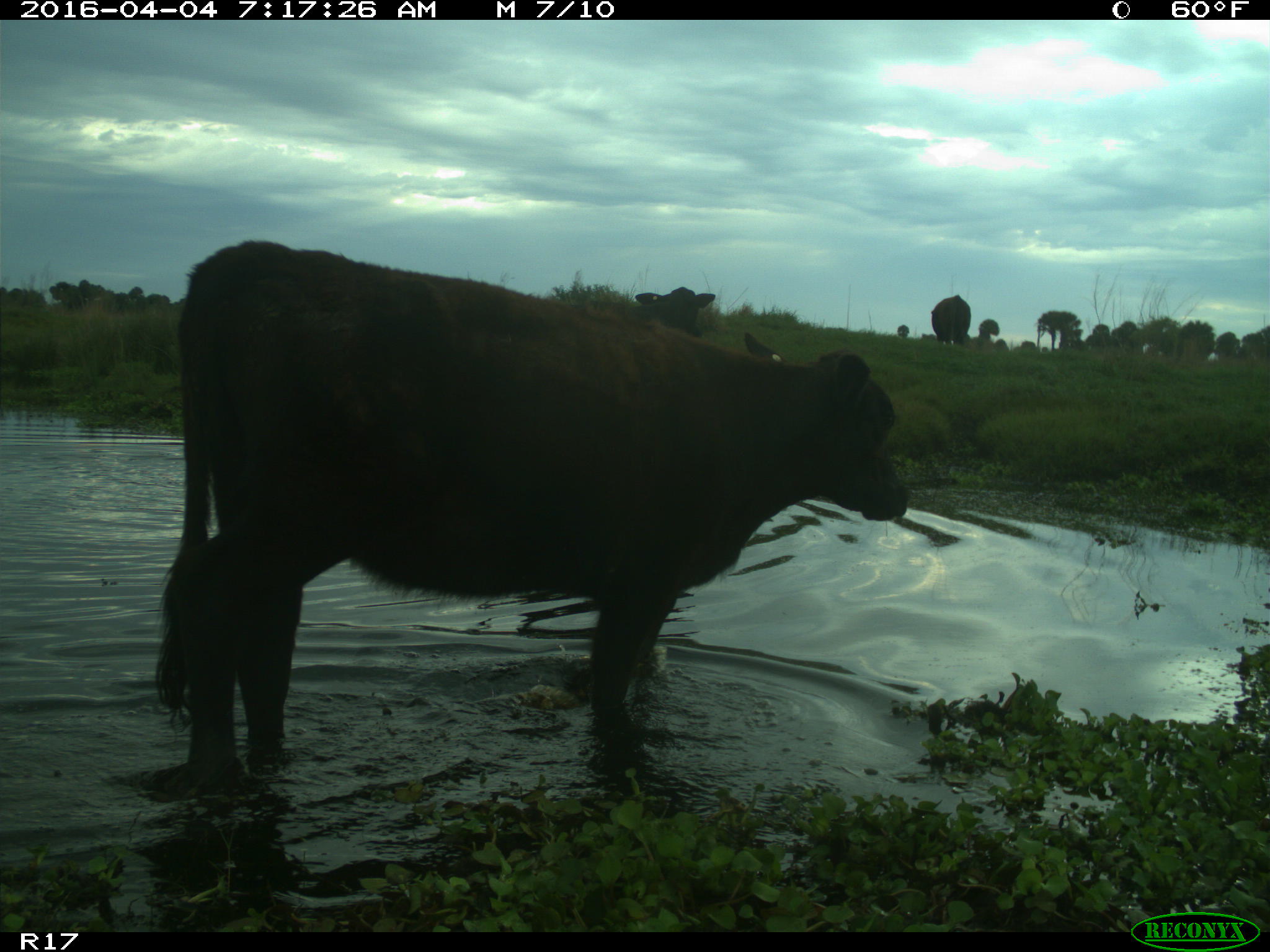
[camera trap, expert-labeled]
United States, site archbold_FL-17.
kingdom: Animalia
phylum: Chordata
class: Mammalia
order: Artiodactyla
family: Bovidae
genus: Bos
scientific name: Bos taurus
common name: domestic cow